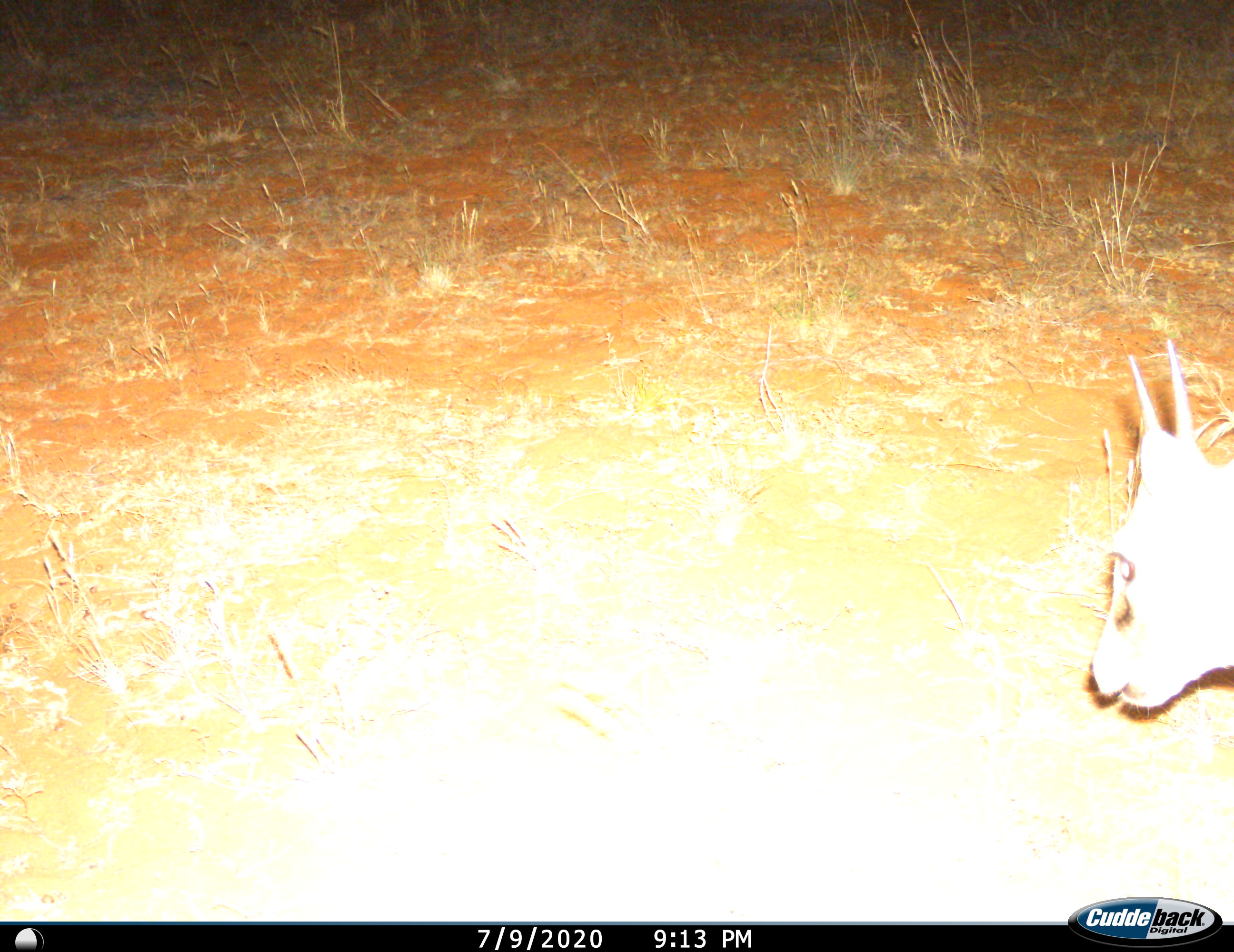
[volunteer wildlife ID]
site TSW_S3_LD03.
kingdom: Animalia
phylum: Chordata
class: Mammalia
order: Artiodactyla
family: Bovidae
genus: Sylvicapra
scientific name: Sylvicapra grimmia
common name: common duiker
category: duikercommongrey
Duikercommongrey (common duiker) (Sylvicapra grimmia), count 1. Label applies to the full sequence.